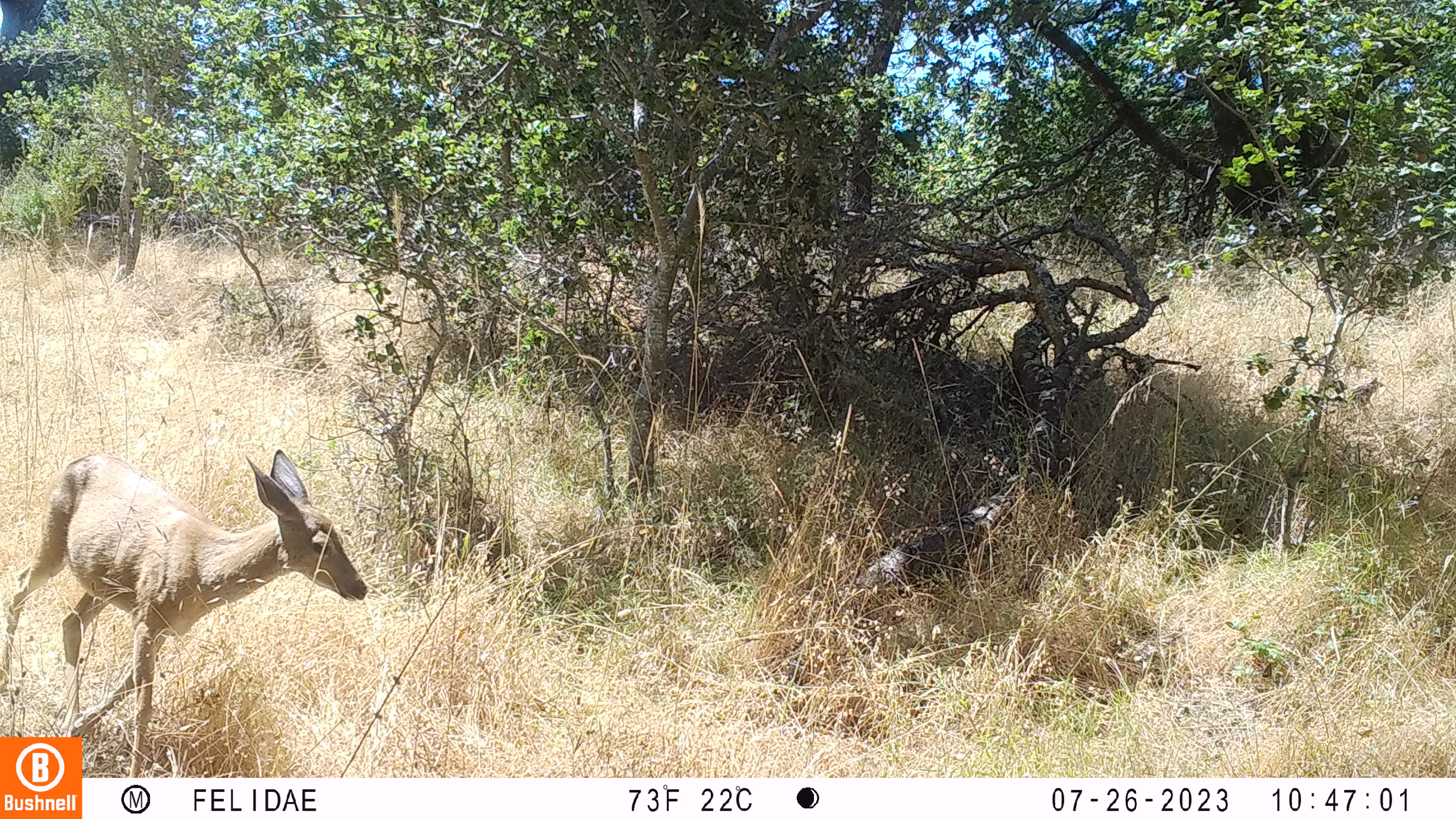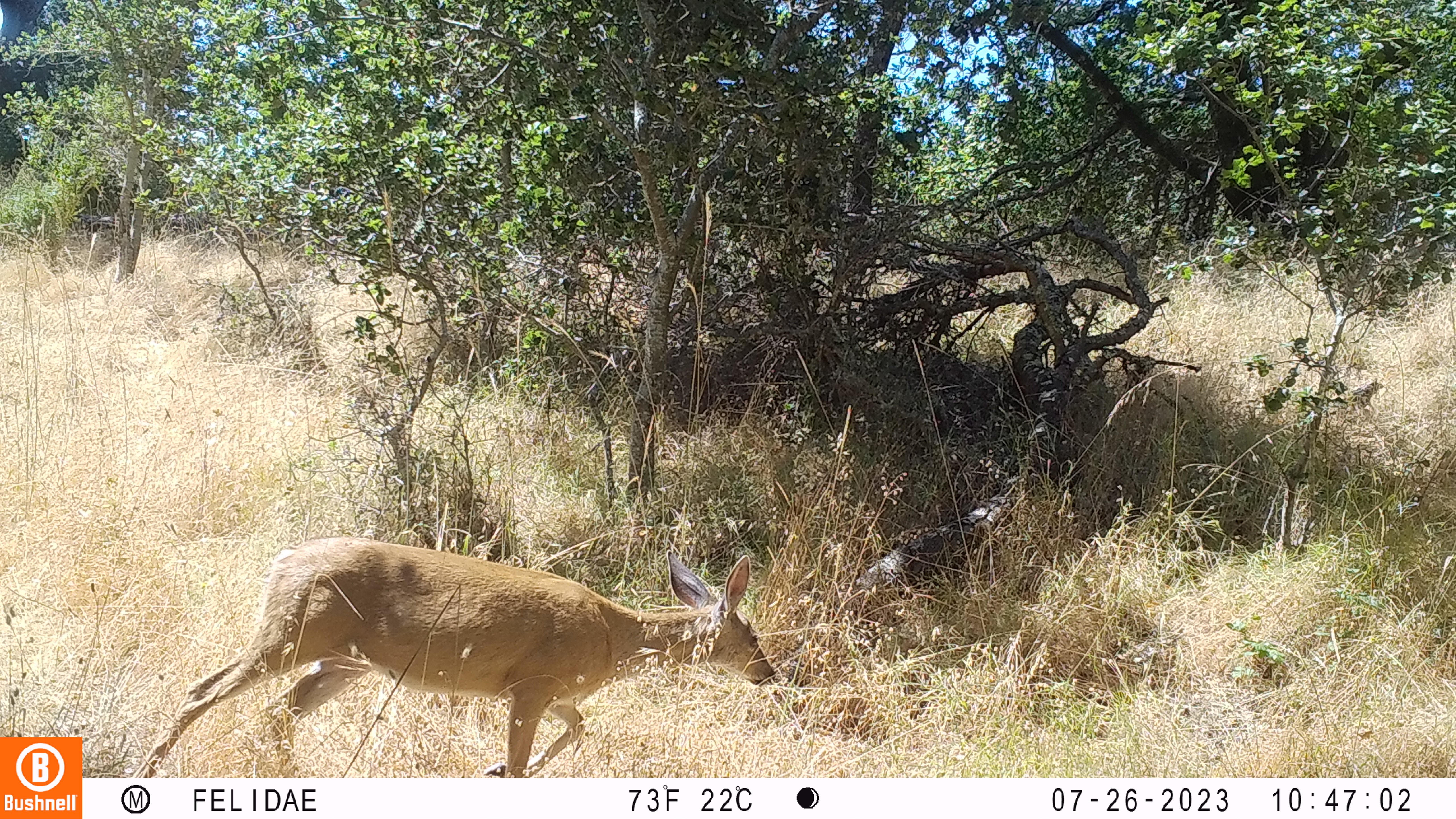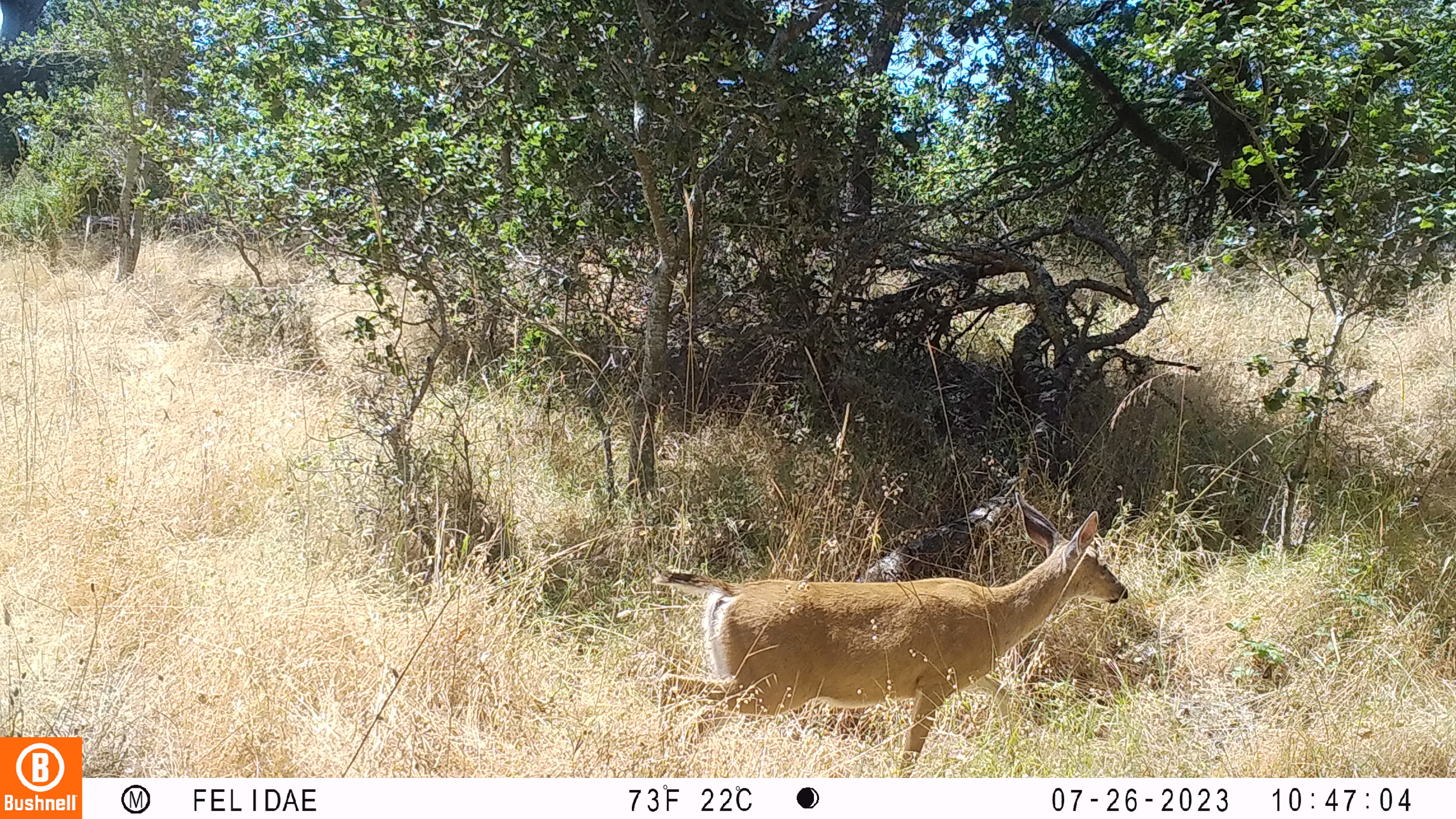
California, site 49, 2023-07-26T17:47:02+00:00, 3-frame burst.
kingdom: Animalia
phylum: Chordata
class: Mammalia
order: Artiodactyla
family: Cervidae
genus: Odocoileus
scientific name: Odocoileus hemionus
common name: mule deer